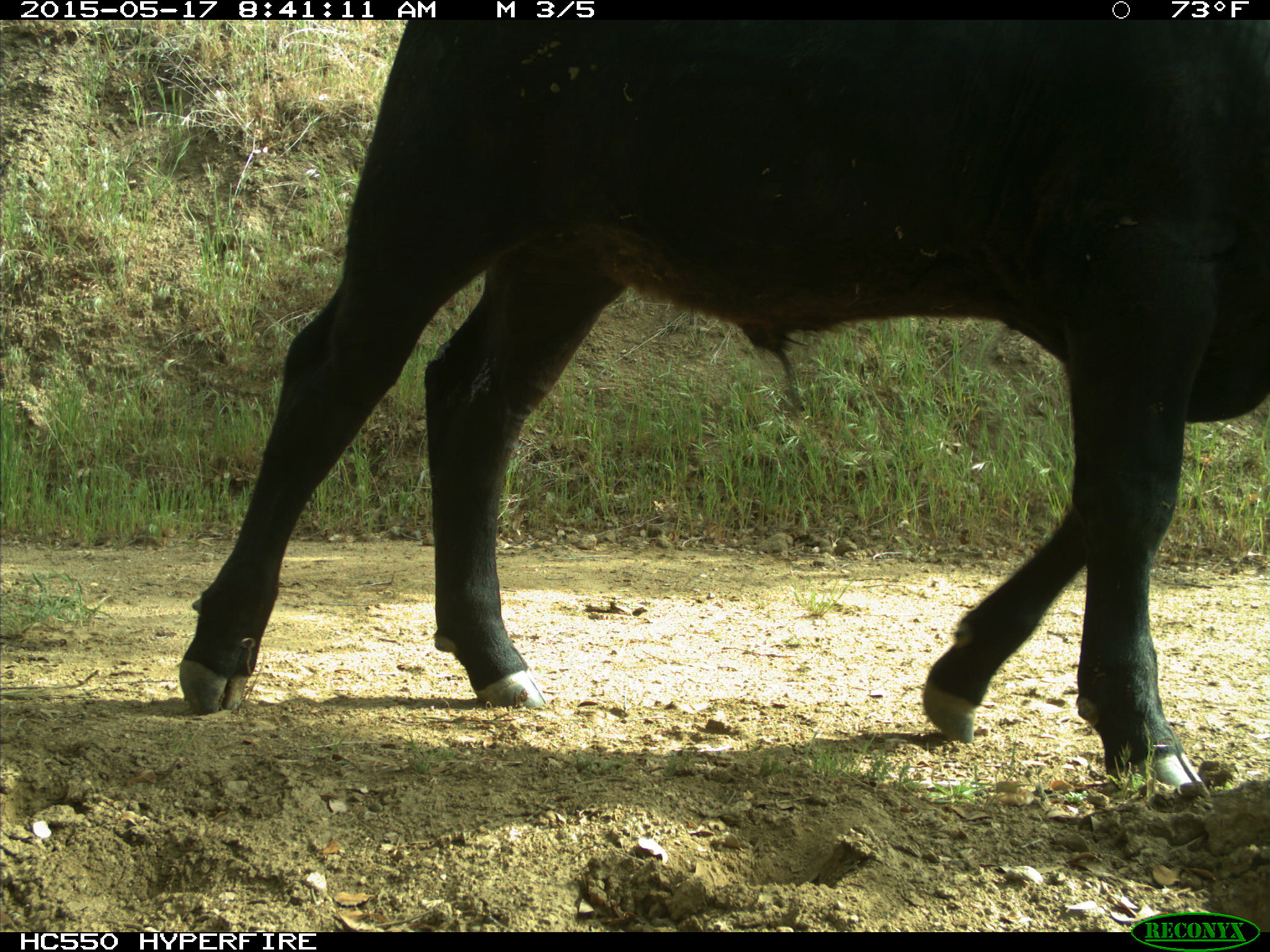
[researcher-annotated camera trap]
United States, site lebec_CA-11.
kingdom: Animalia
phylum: Chordata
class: Mammalia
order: Artiodactyla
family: Bovidae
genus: Bos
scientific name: Bos taurus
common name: domestic cow